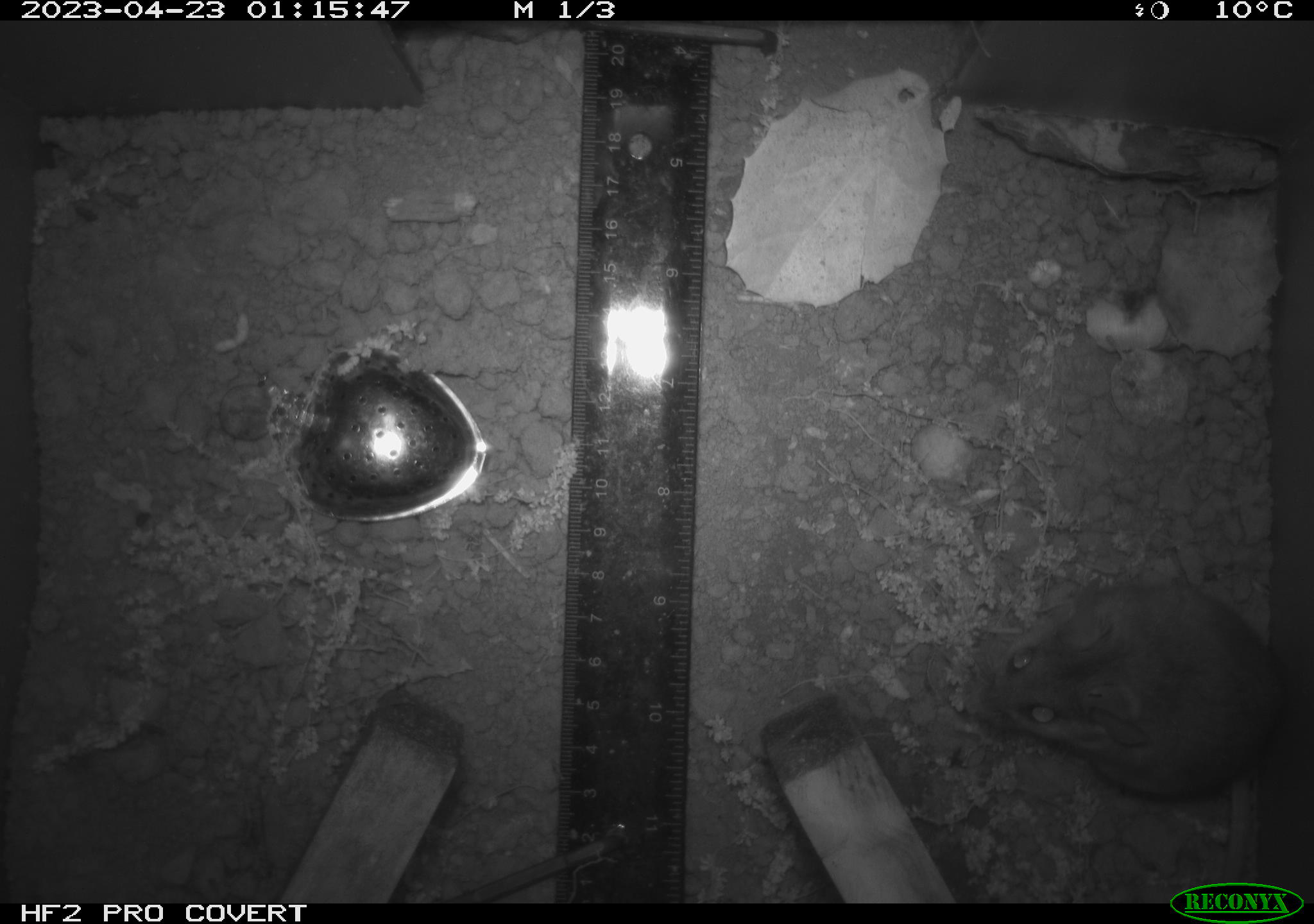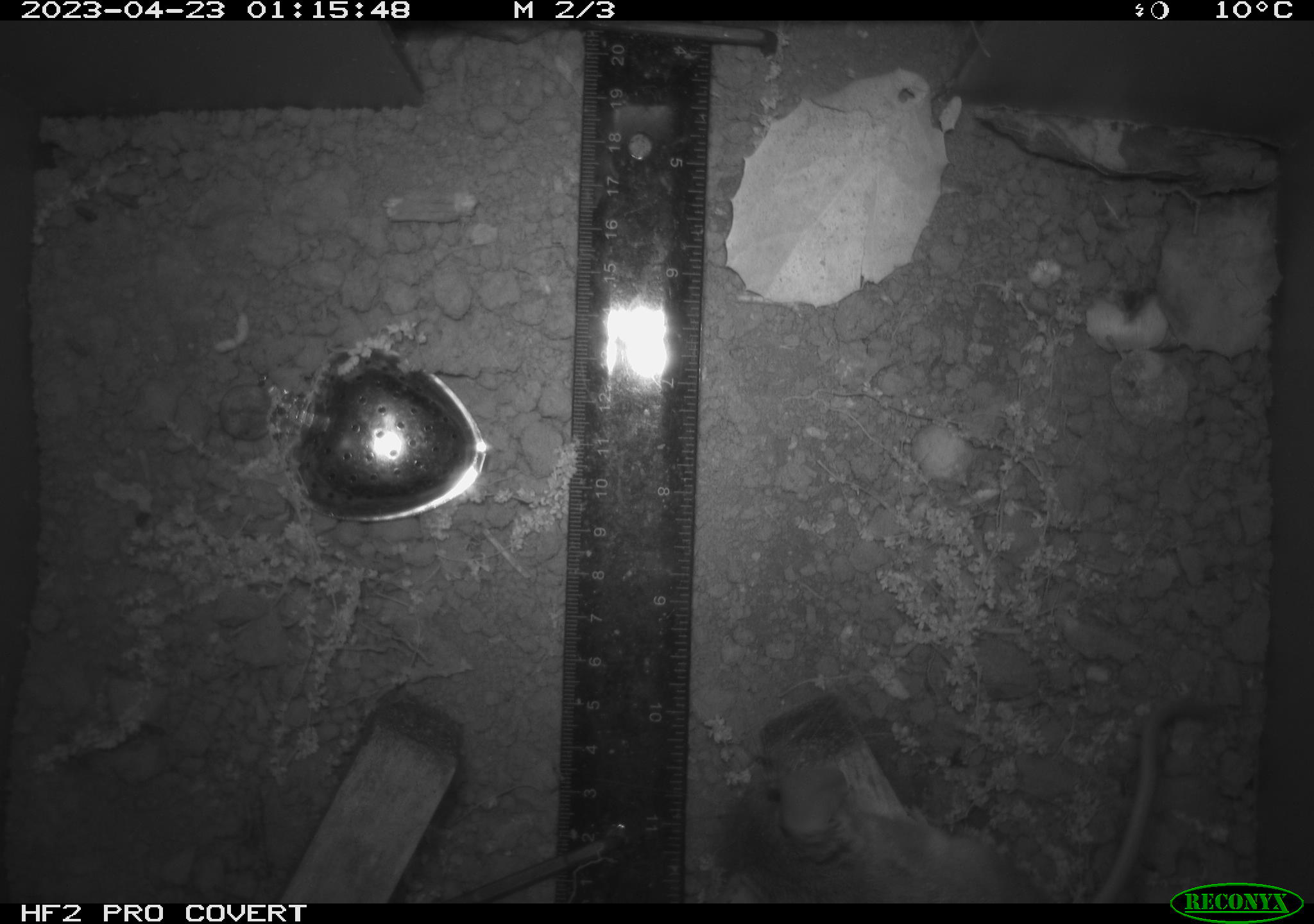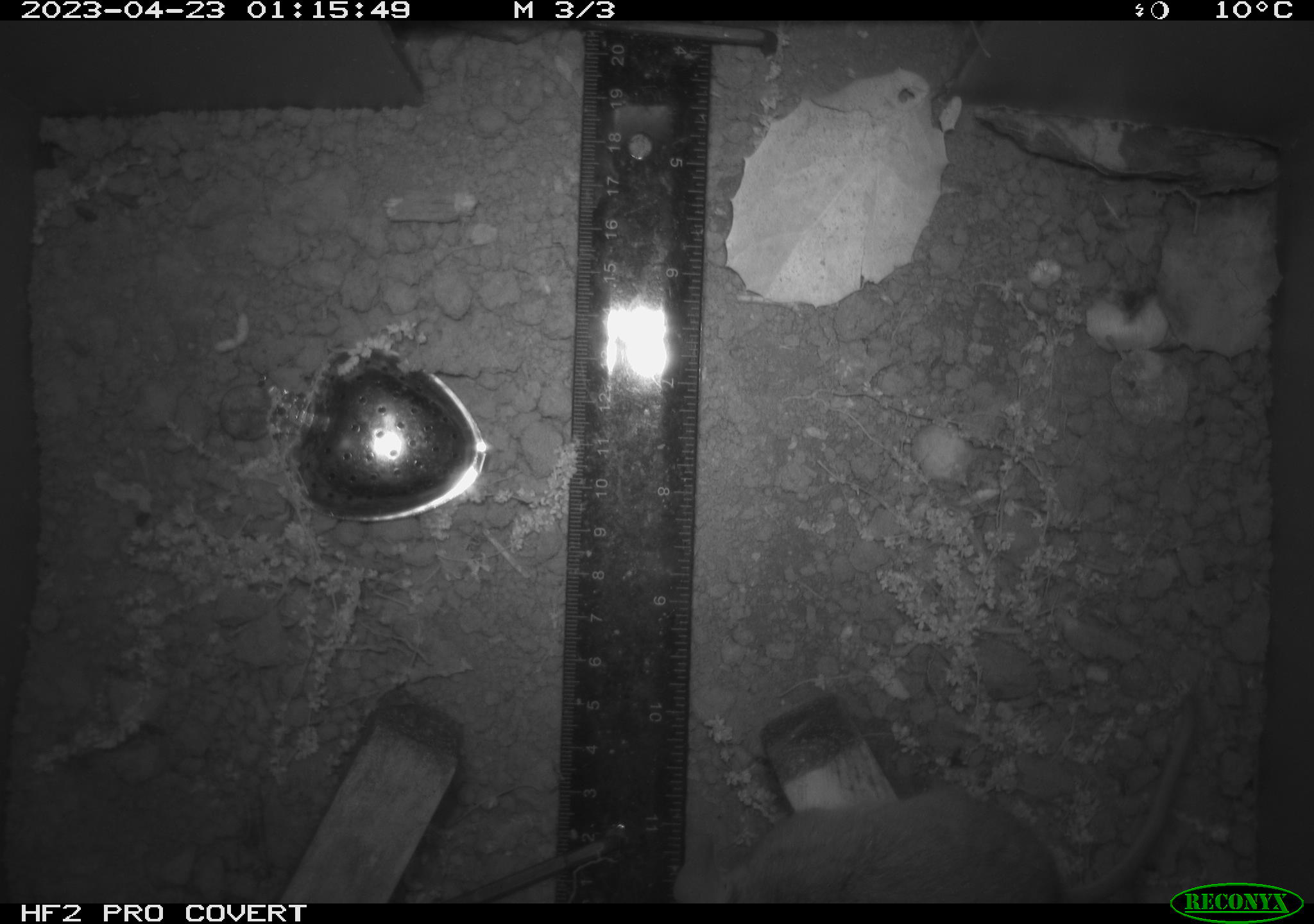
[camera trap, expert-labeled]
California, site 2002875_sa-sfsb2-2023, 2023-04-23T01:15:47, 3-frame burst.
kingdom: Animalia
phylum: Chordata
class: Mammalia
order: Rodentia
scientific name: Rodentia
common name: mouse species